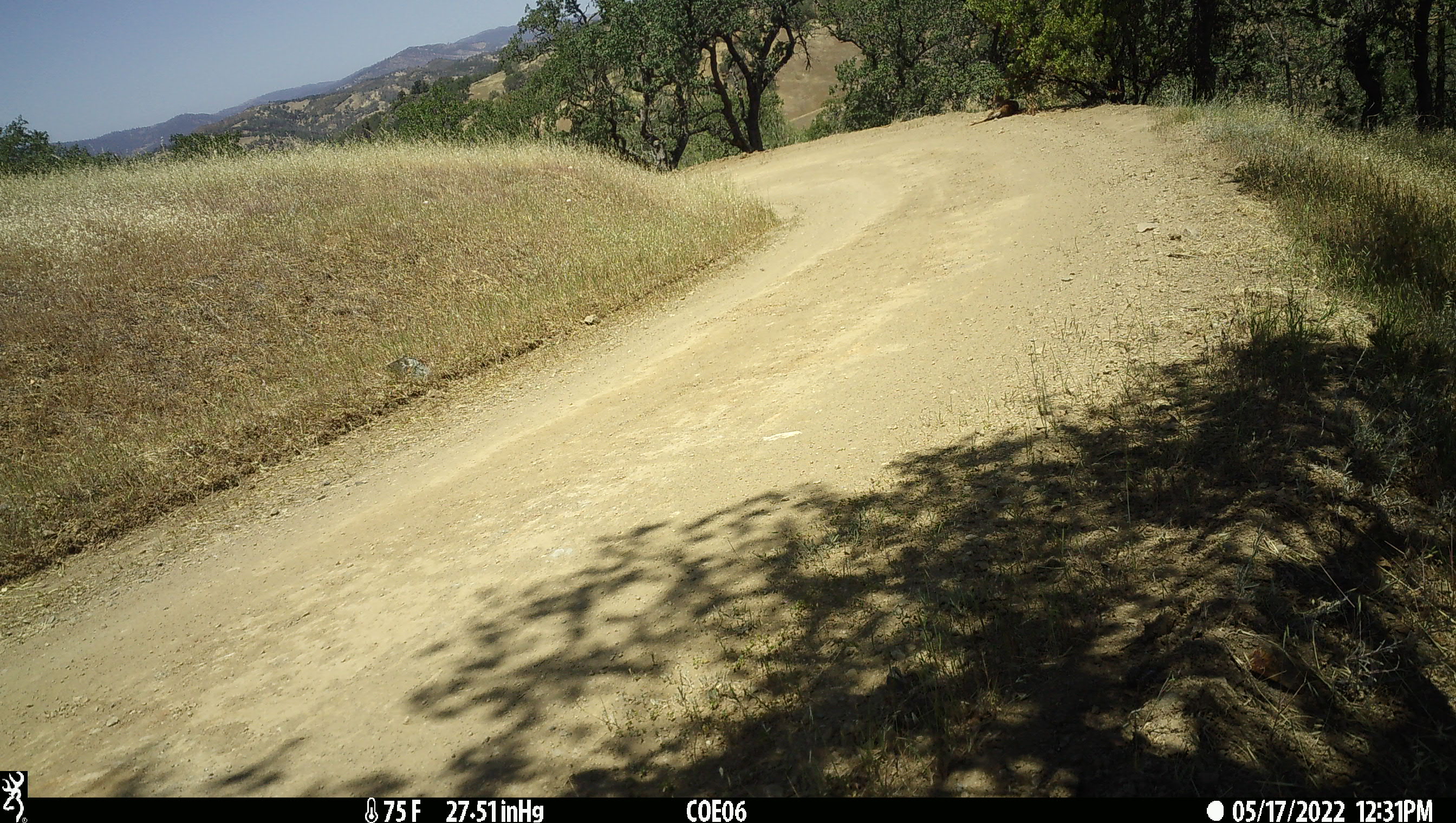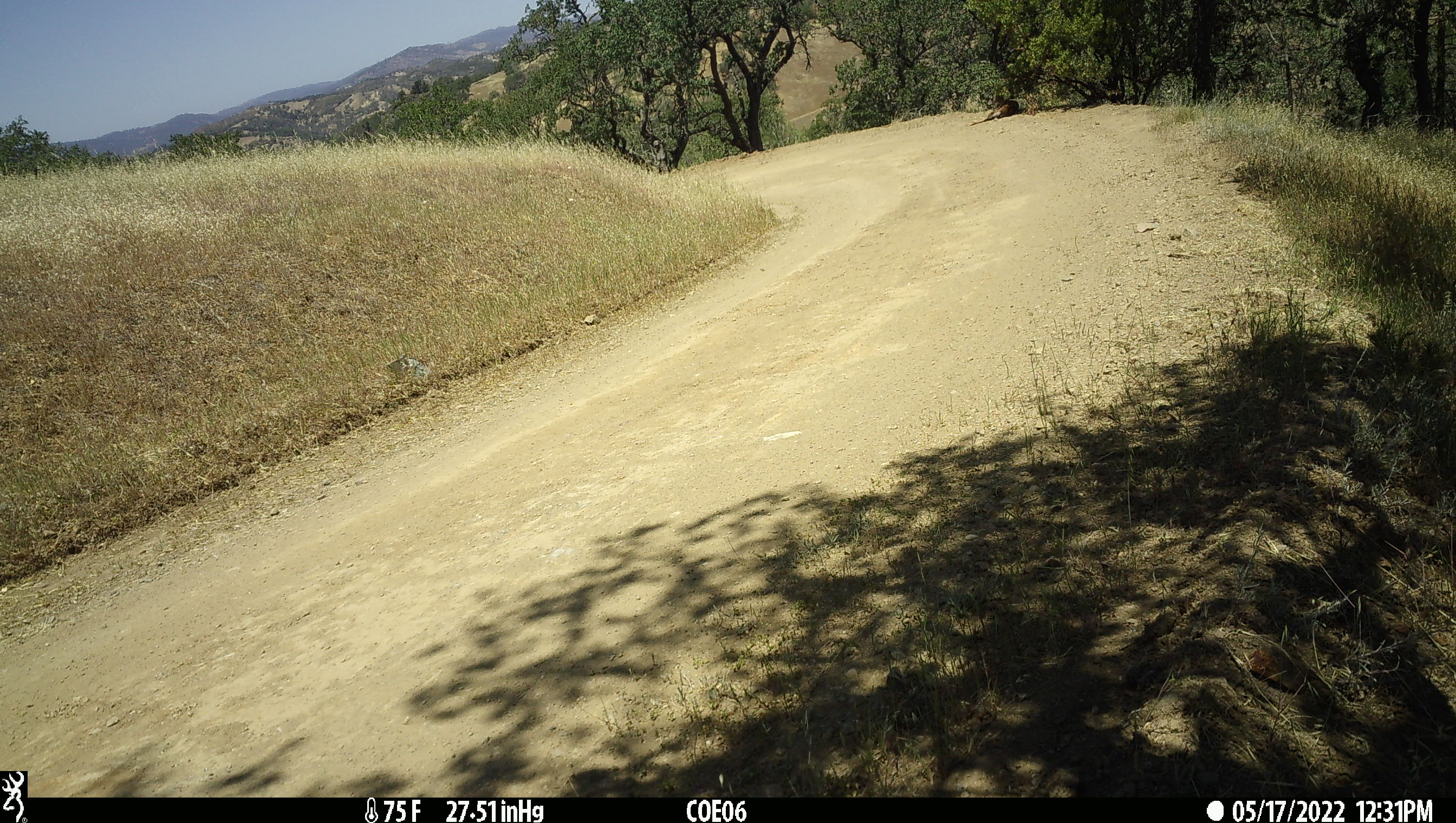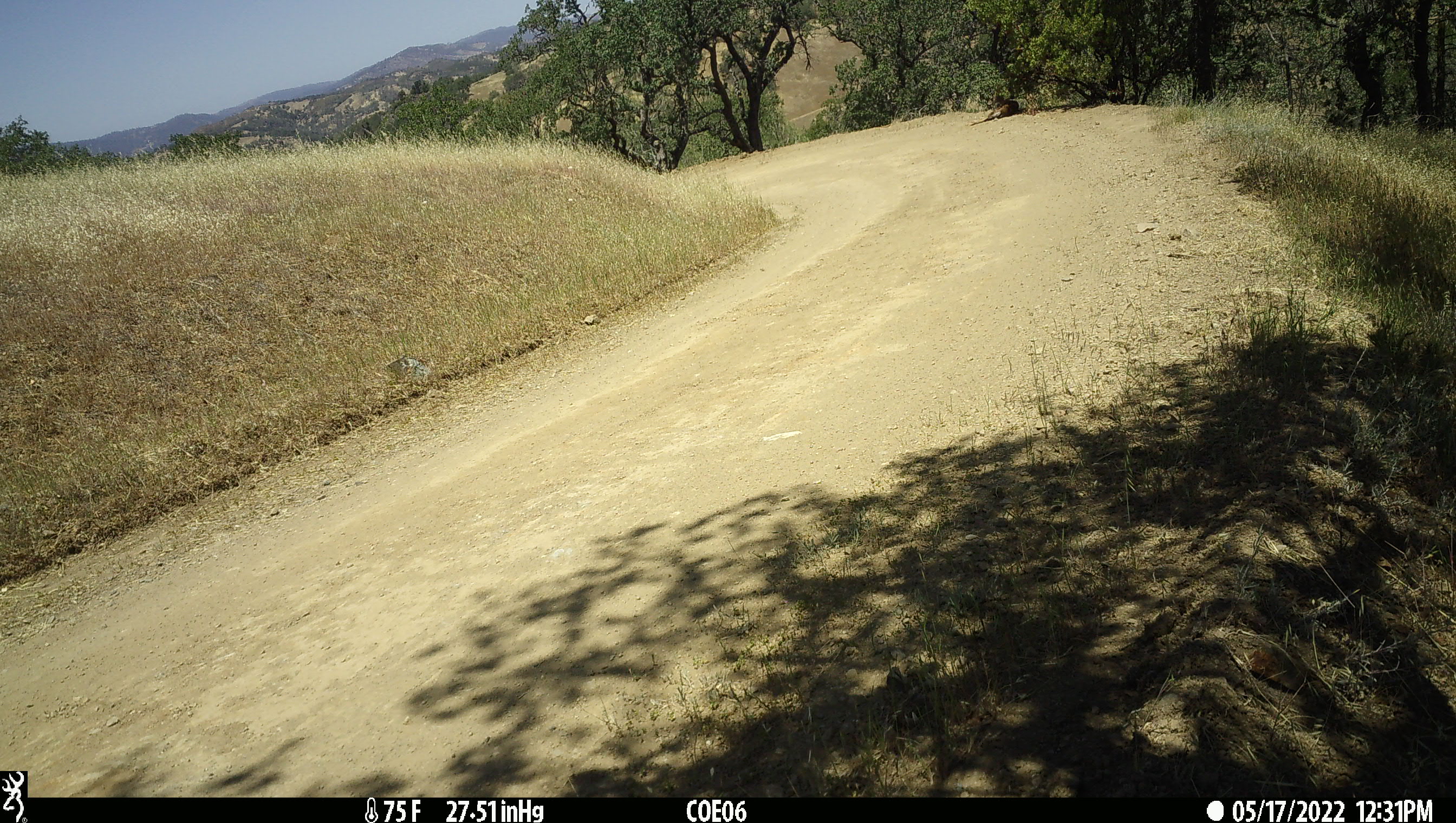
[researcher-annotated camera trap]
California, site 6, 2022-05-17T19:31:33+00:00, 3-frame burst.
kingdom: Animalia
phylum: Chordata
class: Mammalia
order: Artiodactyla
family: Cervidae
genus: Odocoileus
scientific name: Odocoileus hemionus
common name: mule deer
Mule deer (Odocoileus hemionus).